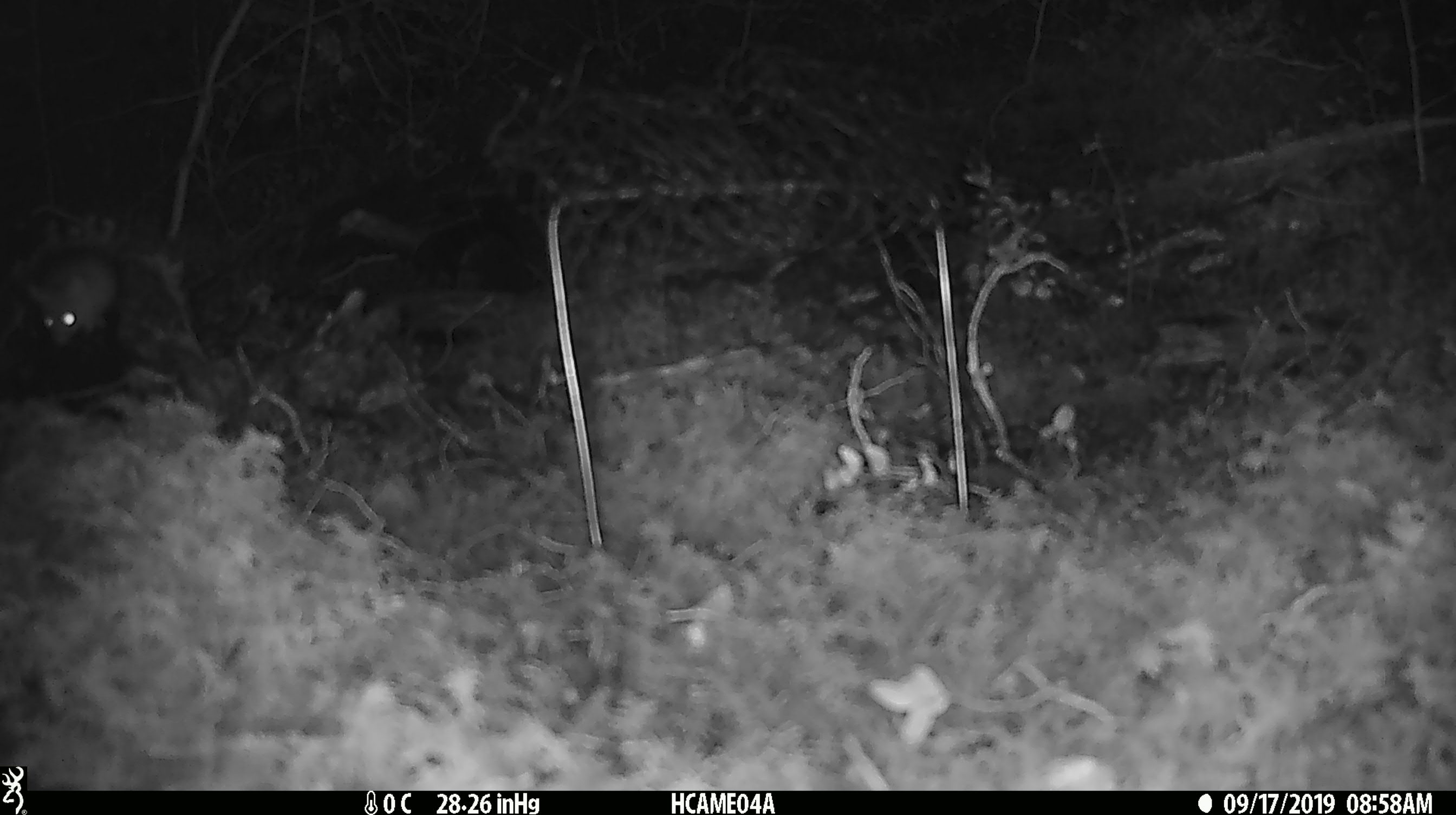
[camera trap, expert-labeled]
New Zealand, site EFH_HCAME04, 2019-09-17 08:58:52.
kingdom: Animalia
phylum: Chordata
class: Mammalia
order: Rodentia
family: Muridae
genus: Mus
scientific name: Mus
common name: mouse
Mouse (Mus).